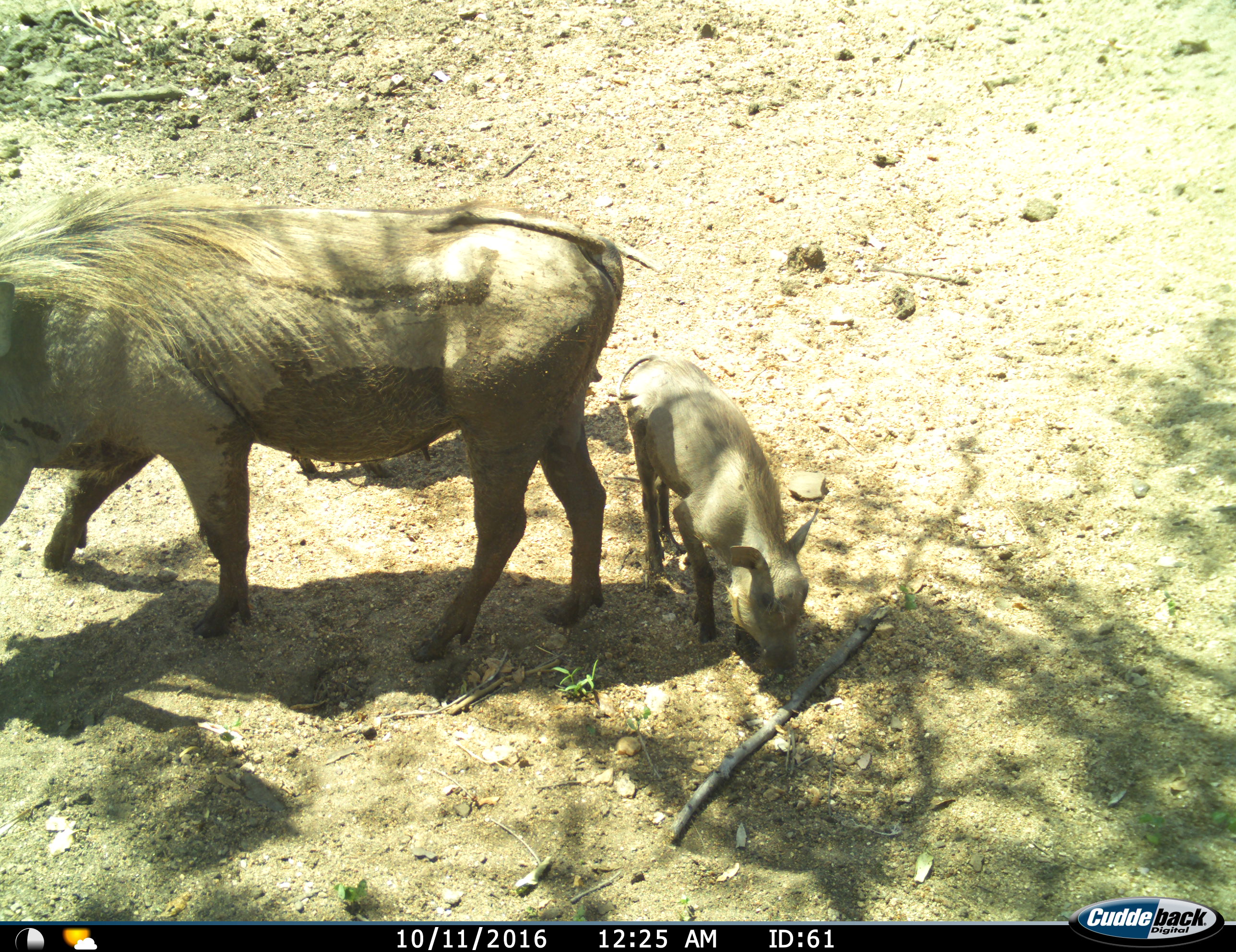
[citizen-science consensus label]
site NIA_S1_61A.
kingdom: Animalia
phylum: Chordata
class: Mammalia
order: Artiodactyla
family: Suidae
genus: Phacochoerus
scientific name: Phacochoerus africanus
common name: warthog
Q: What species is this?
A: Warthog (Phacochoerus africanus).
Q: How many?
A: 2.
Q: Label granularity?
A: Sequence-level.